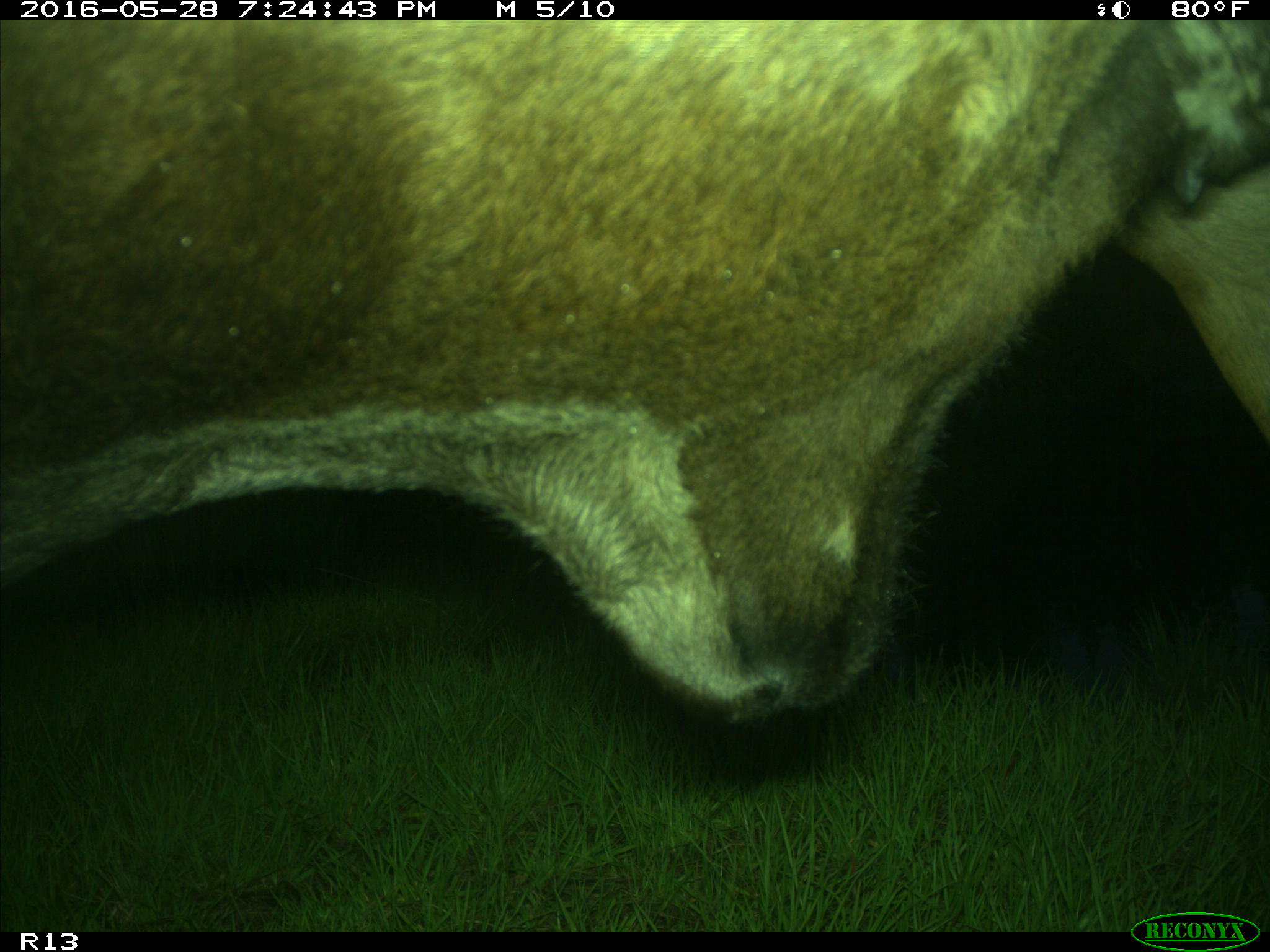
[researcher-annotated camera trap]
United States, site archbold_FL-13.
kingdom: Animalia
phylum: Chordata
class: Mammalia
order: Artiodactyla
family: Bovidae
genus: Bos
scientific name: Bos taurus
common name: domestic cow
Bos taurus (domestic cow).